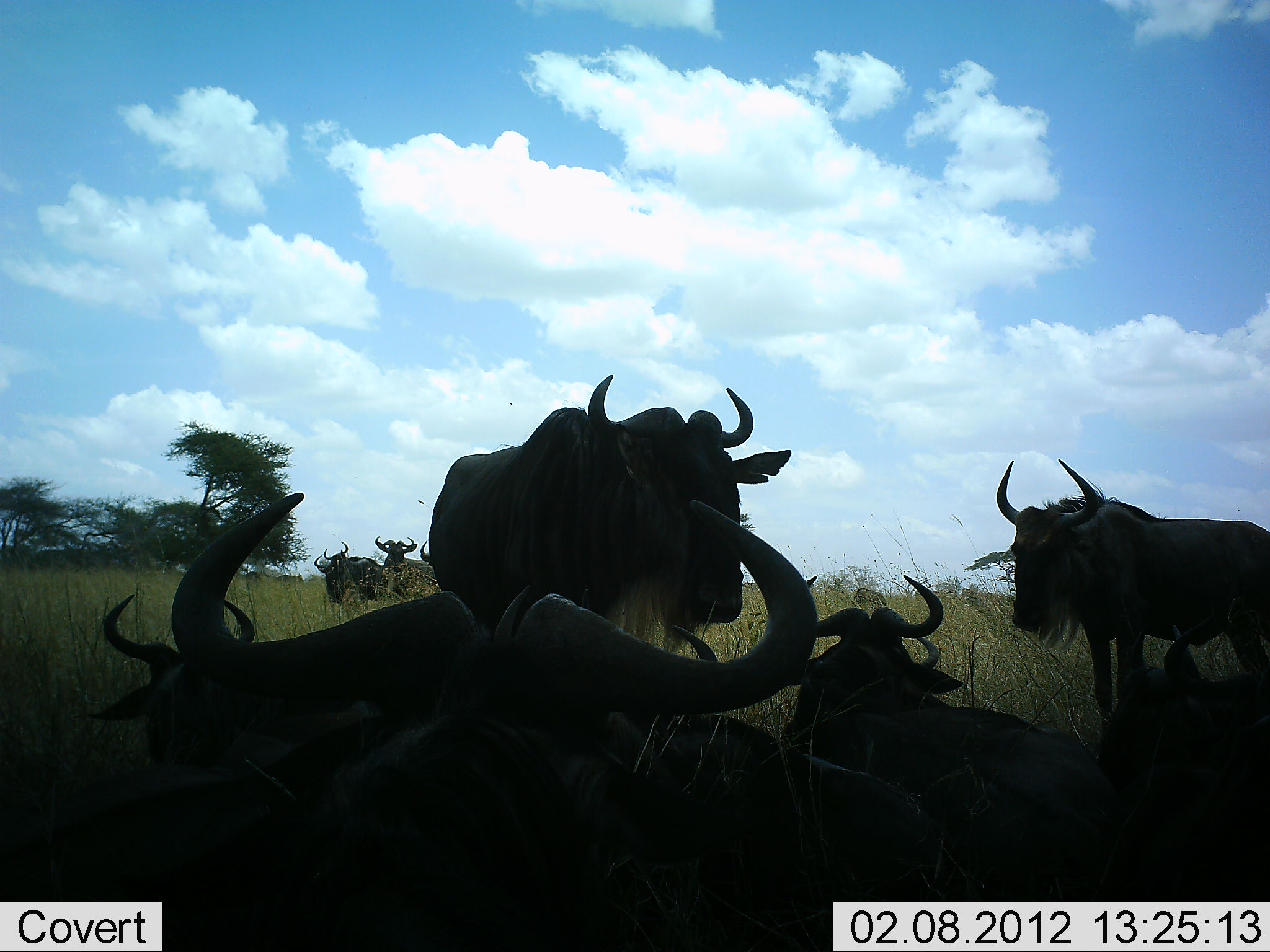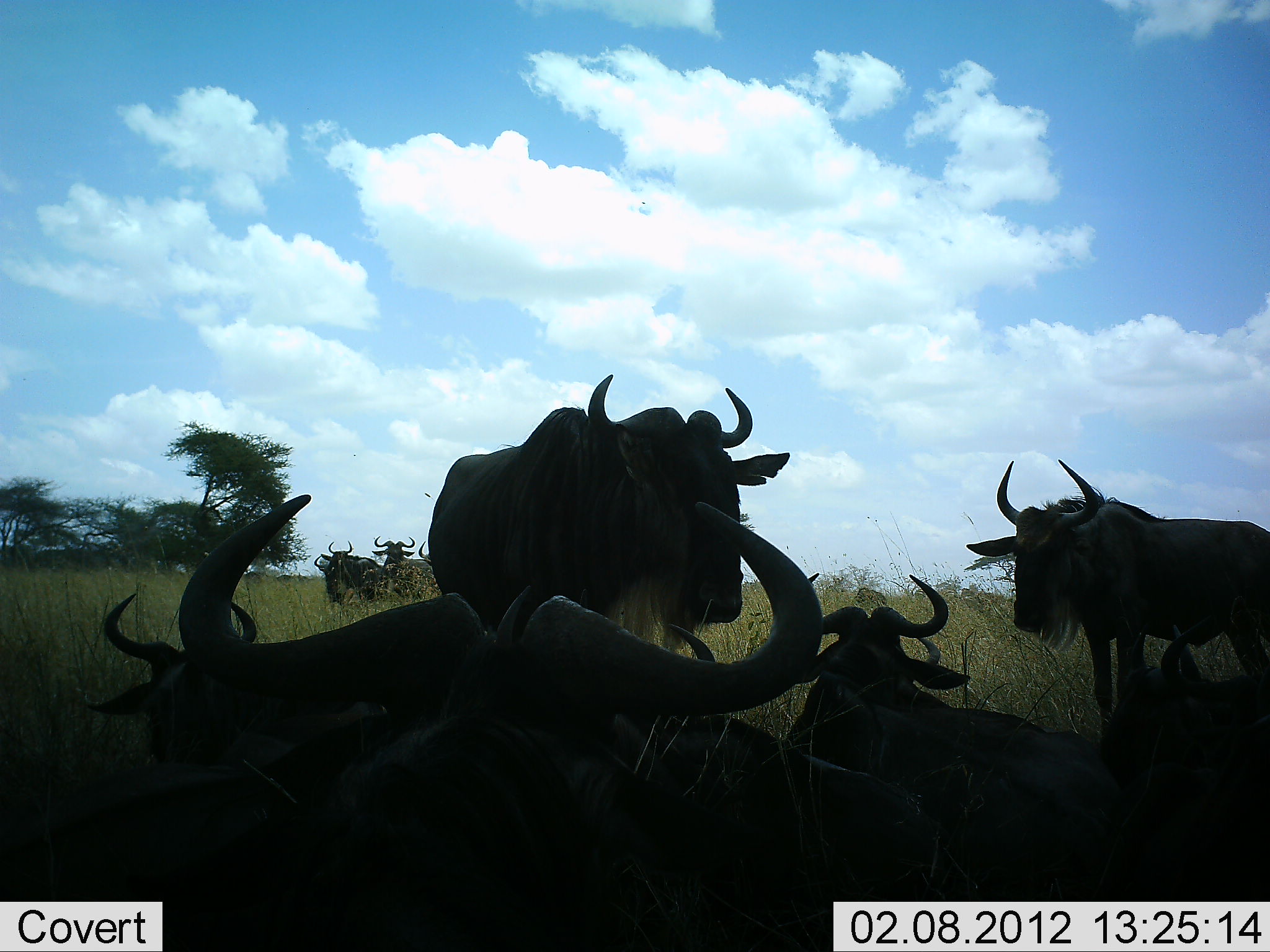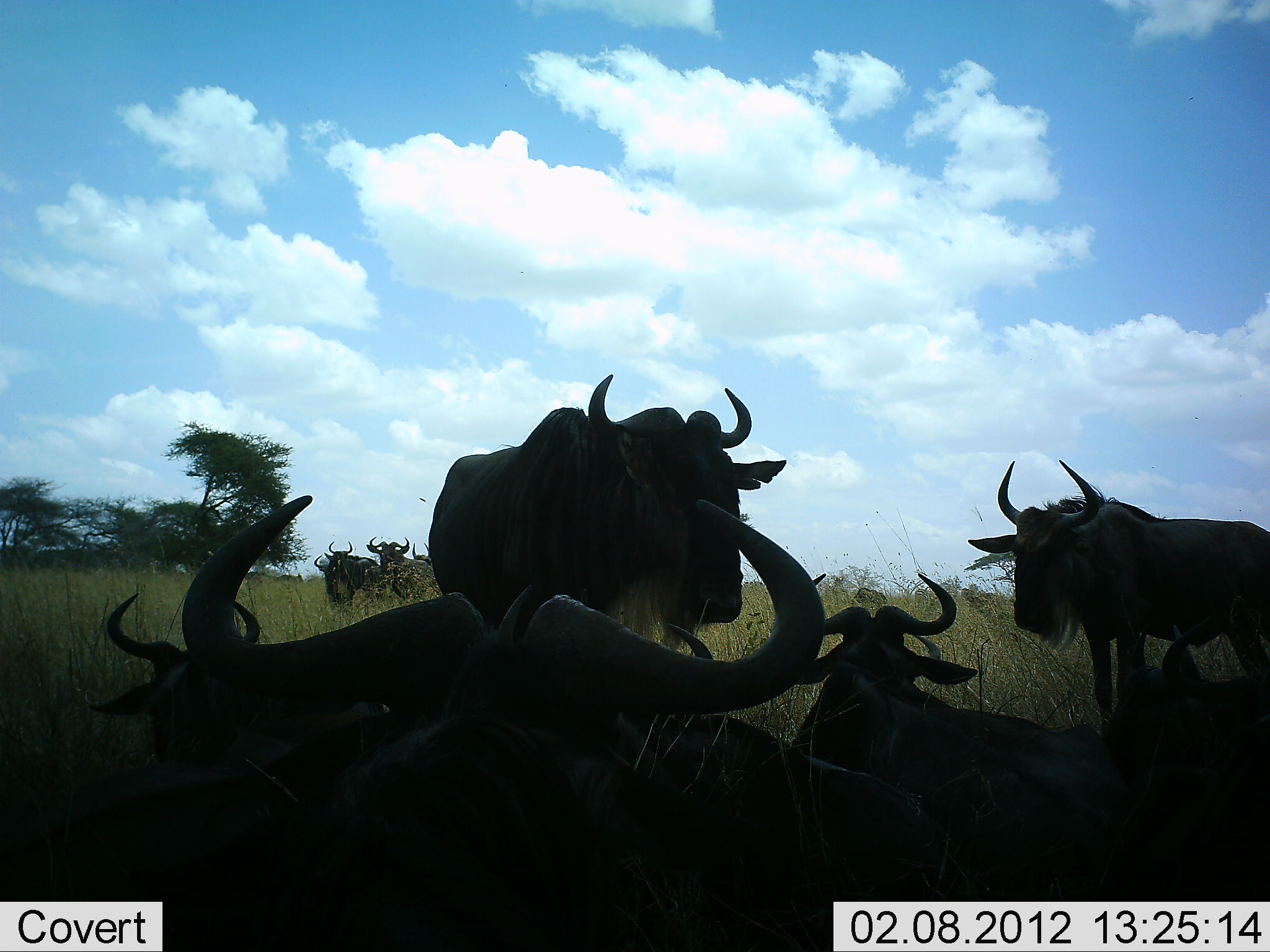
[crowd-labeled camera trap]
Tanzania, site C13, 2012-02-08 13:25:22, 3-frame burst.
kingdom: Animalia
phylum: Chordata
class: Mammalia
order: Artiodactyla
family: Bovidae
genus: Connochaetes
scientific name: Connochaetes taurinus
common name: blue wildebeest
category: wildebeest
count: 10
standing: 57%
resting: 100%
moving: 0%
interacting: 0%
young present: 0%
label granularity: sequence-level